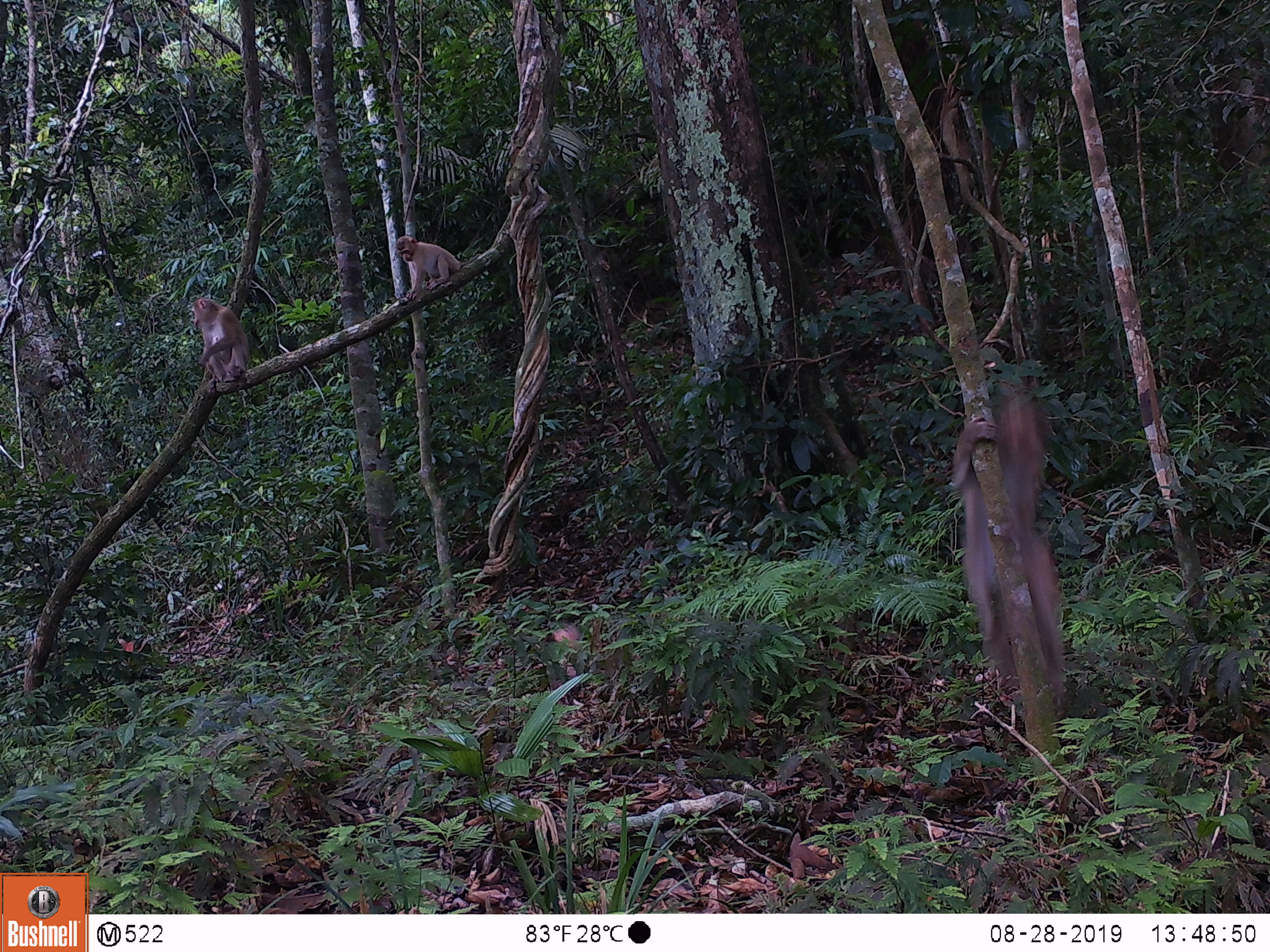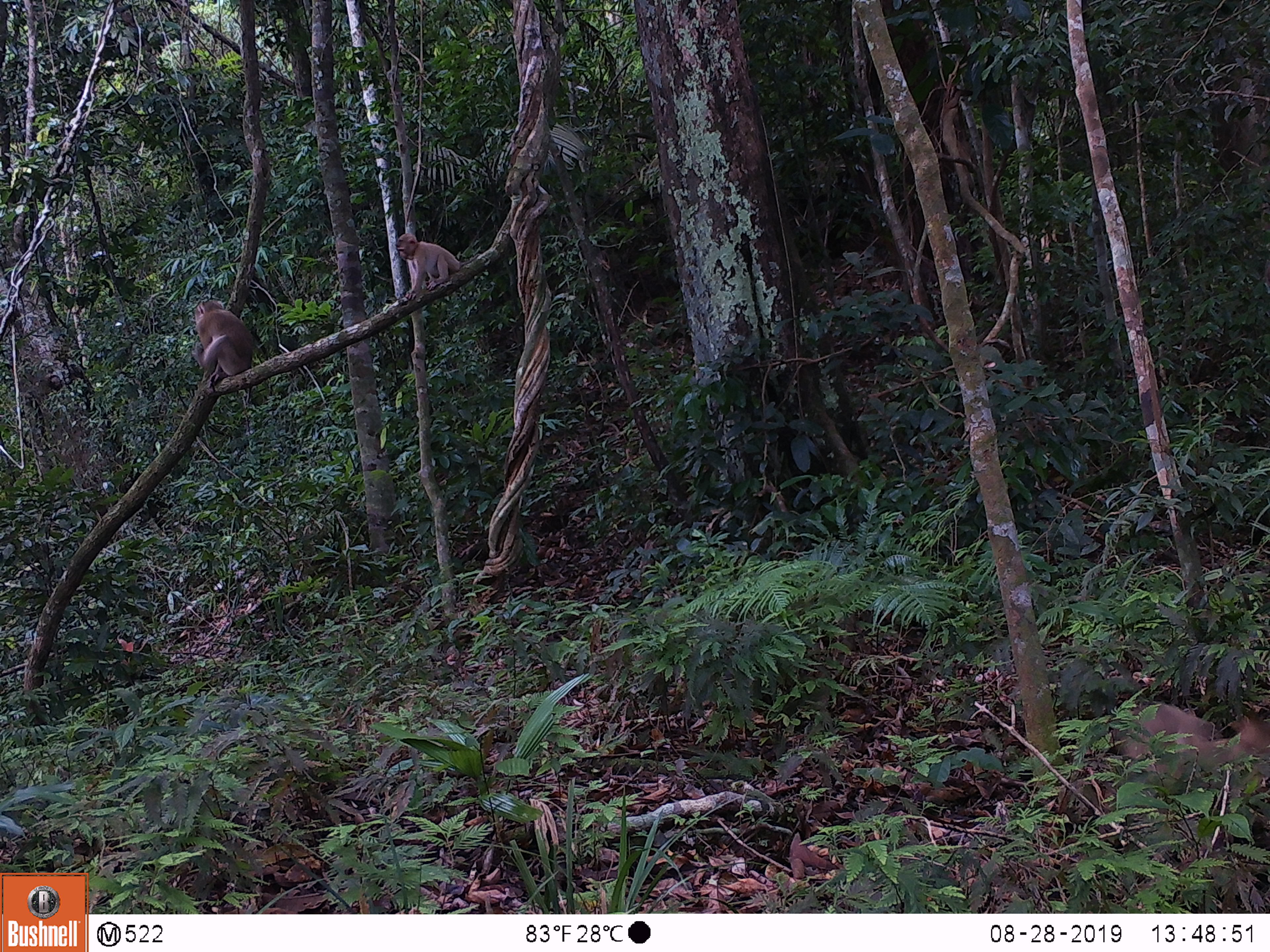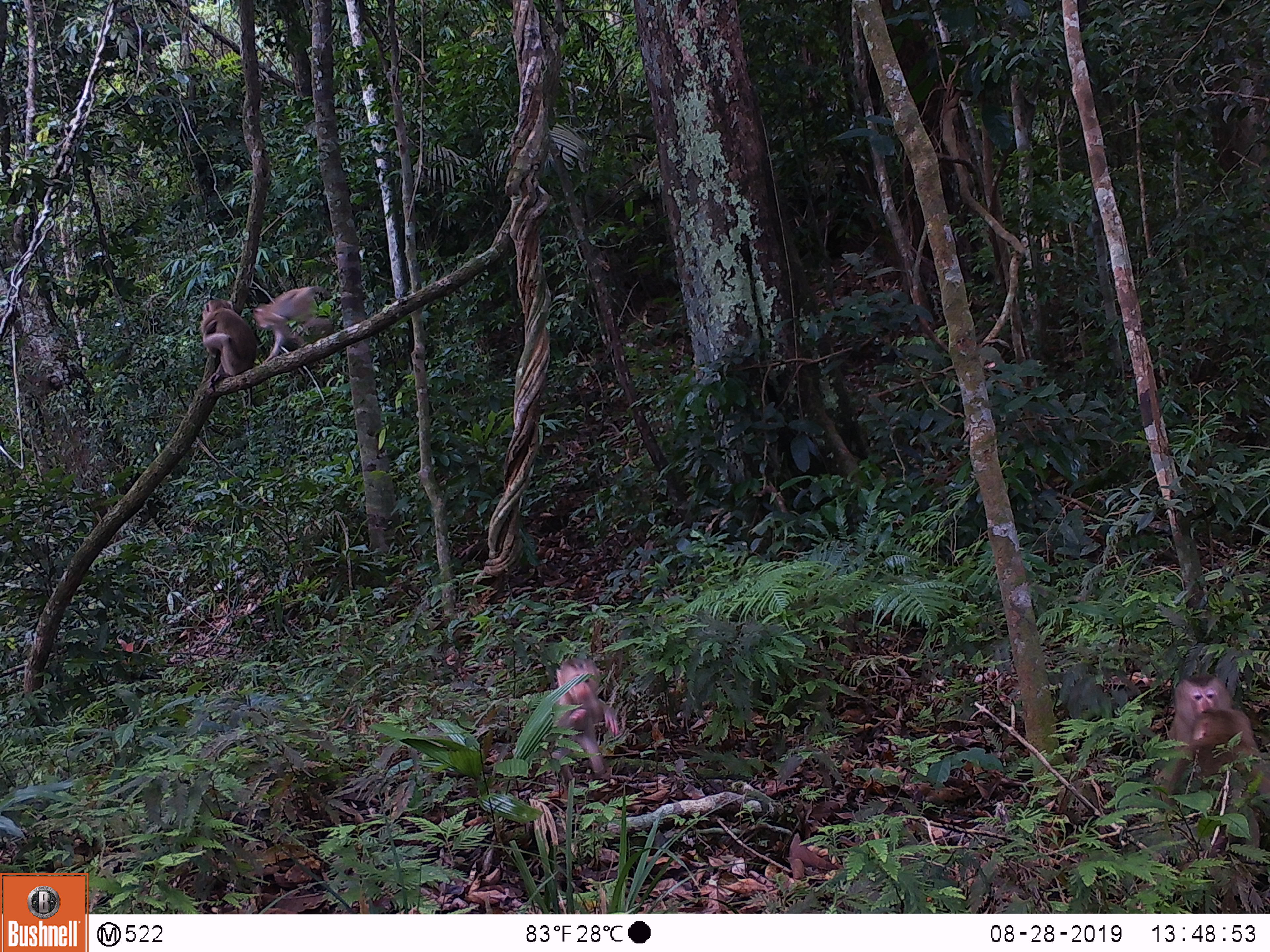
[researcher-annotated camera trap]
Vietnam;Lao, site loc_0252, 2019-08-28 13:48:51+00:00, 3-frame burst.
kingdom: Animalia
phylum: Chordata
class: Mammalia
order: Primates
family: Cercopithecidae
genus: Macaca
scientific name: Macaca nemestrina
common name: pig-tailed macaque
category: pig tailed macaque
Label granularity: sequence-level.